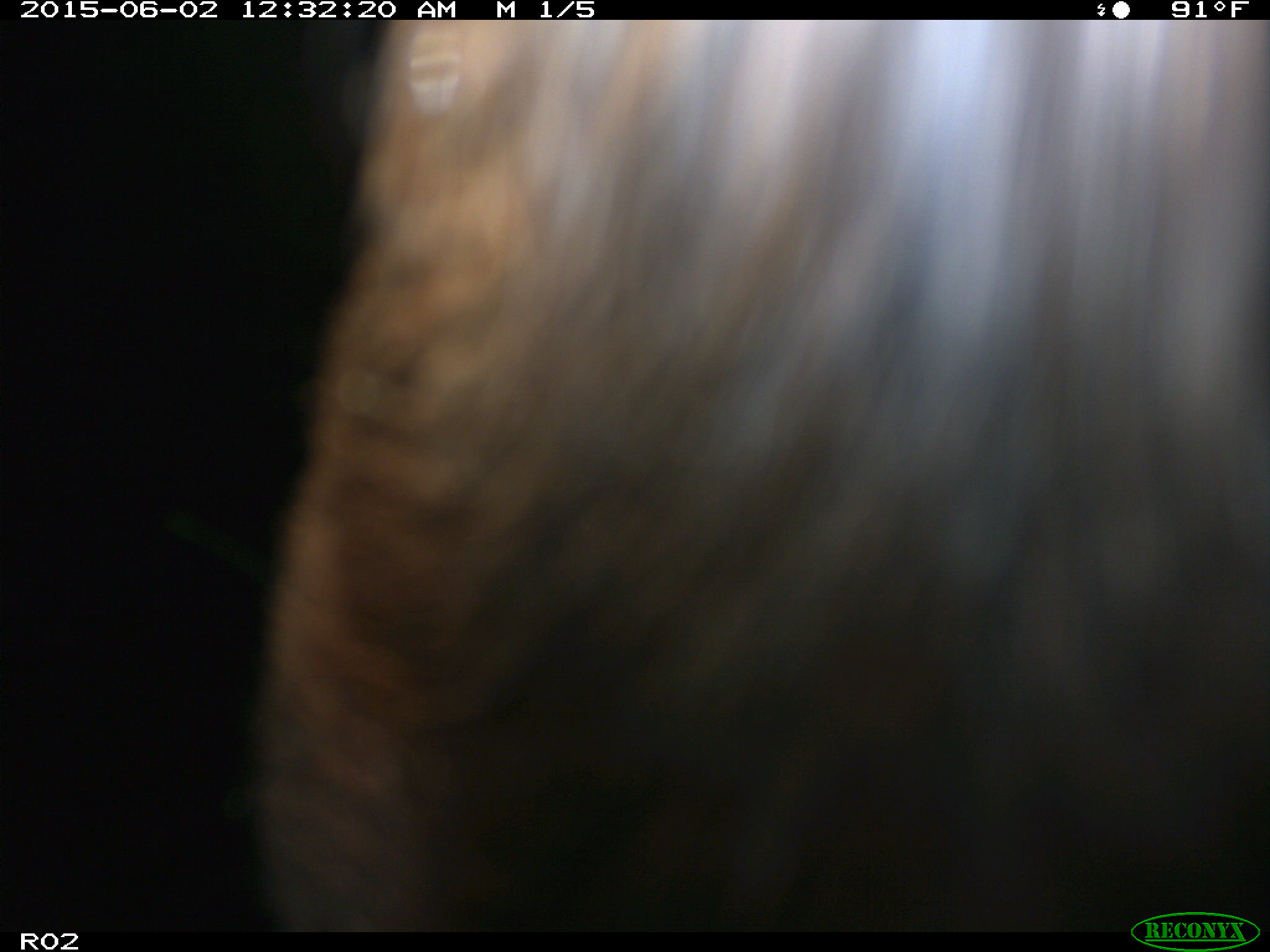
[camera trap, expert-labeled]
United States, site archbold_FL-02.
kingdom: Animalia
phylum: Chordata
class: Mammalia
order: Artiodactyla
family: Bovidae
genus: Bos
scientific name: Bos taurus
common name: domestic cow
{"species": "Bos taurus (domestic cow)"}